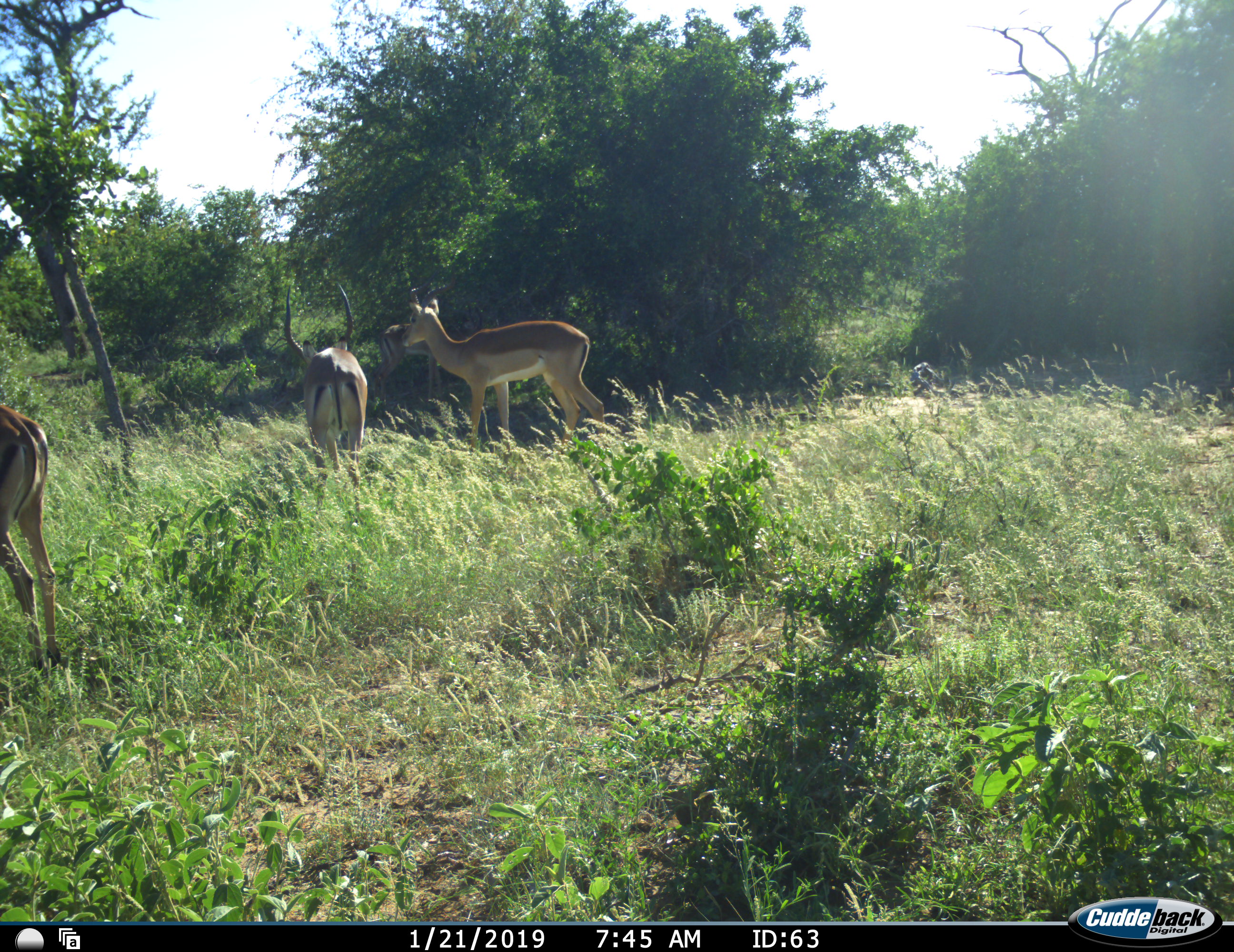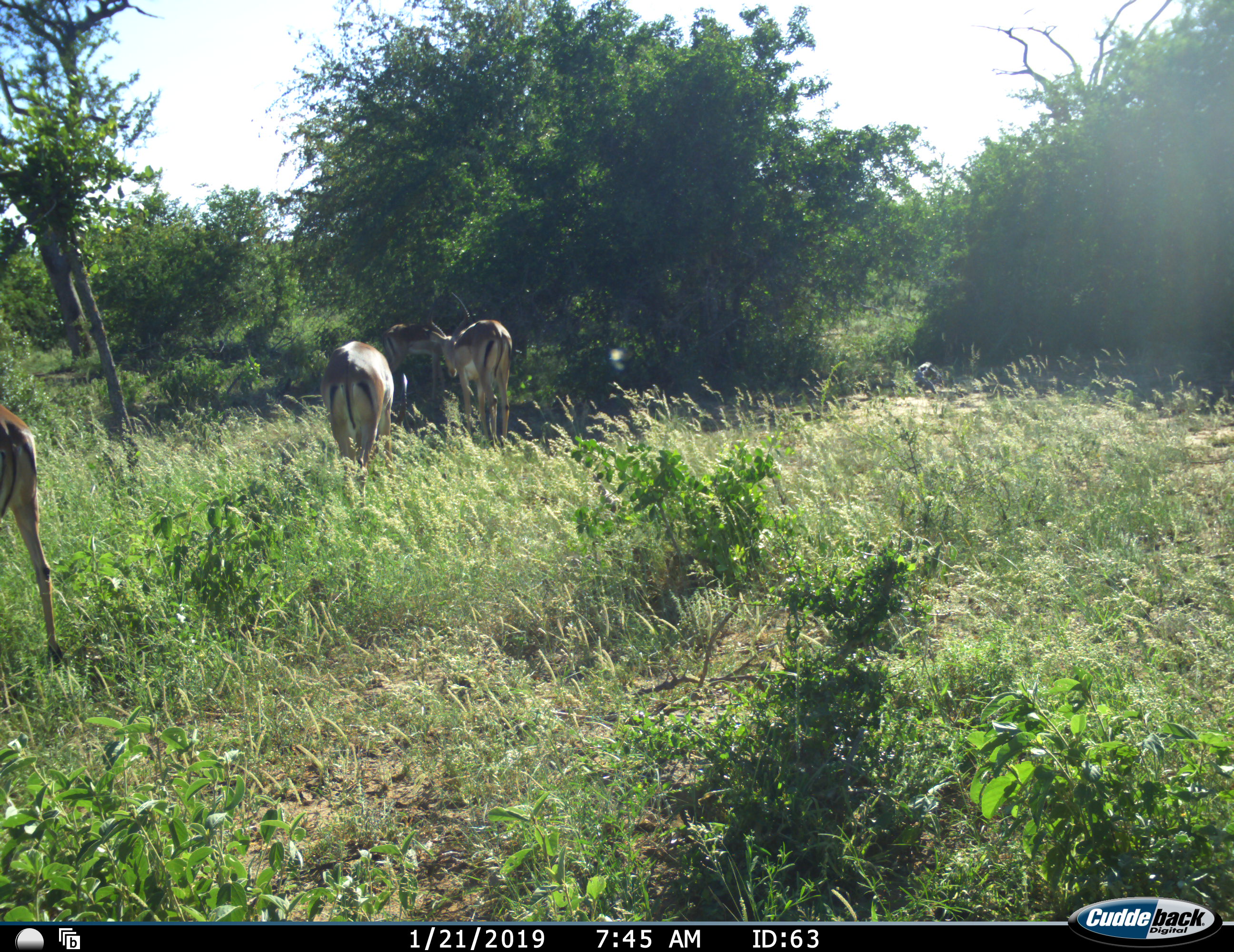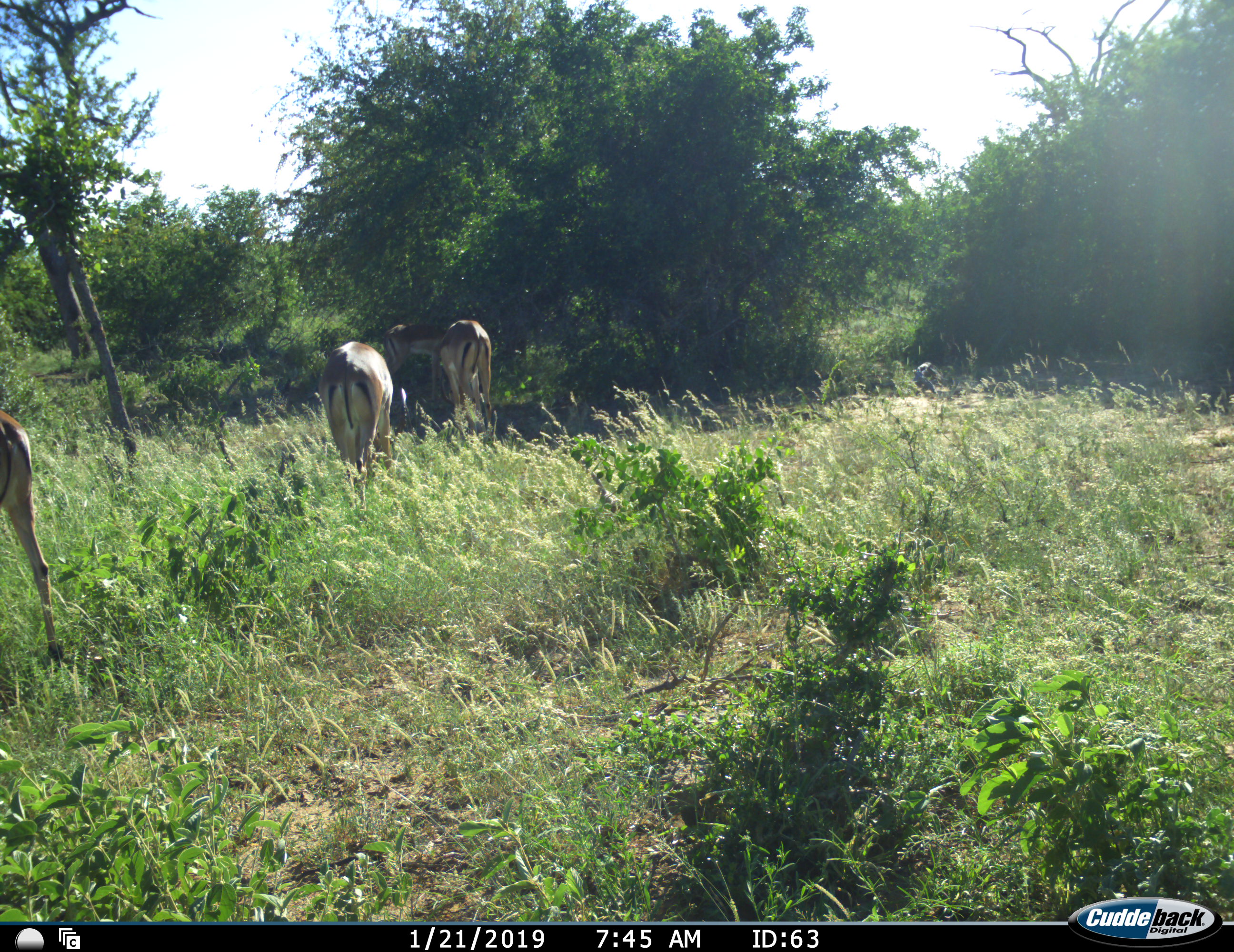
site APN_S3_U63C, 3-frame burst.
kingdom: Animalia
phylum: Chordata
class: Mammalia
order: Artiodactyla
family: Bovidae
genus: Aepyceros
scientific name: Aepyceros melampus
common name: impala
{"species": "impala (Aepyceros melampus)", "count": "3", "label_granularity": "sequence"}